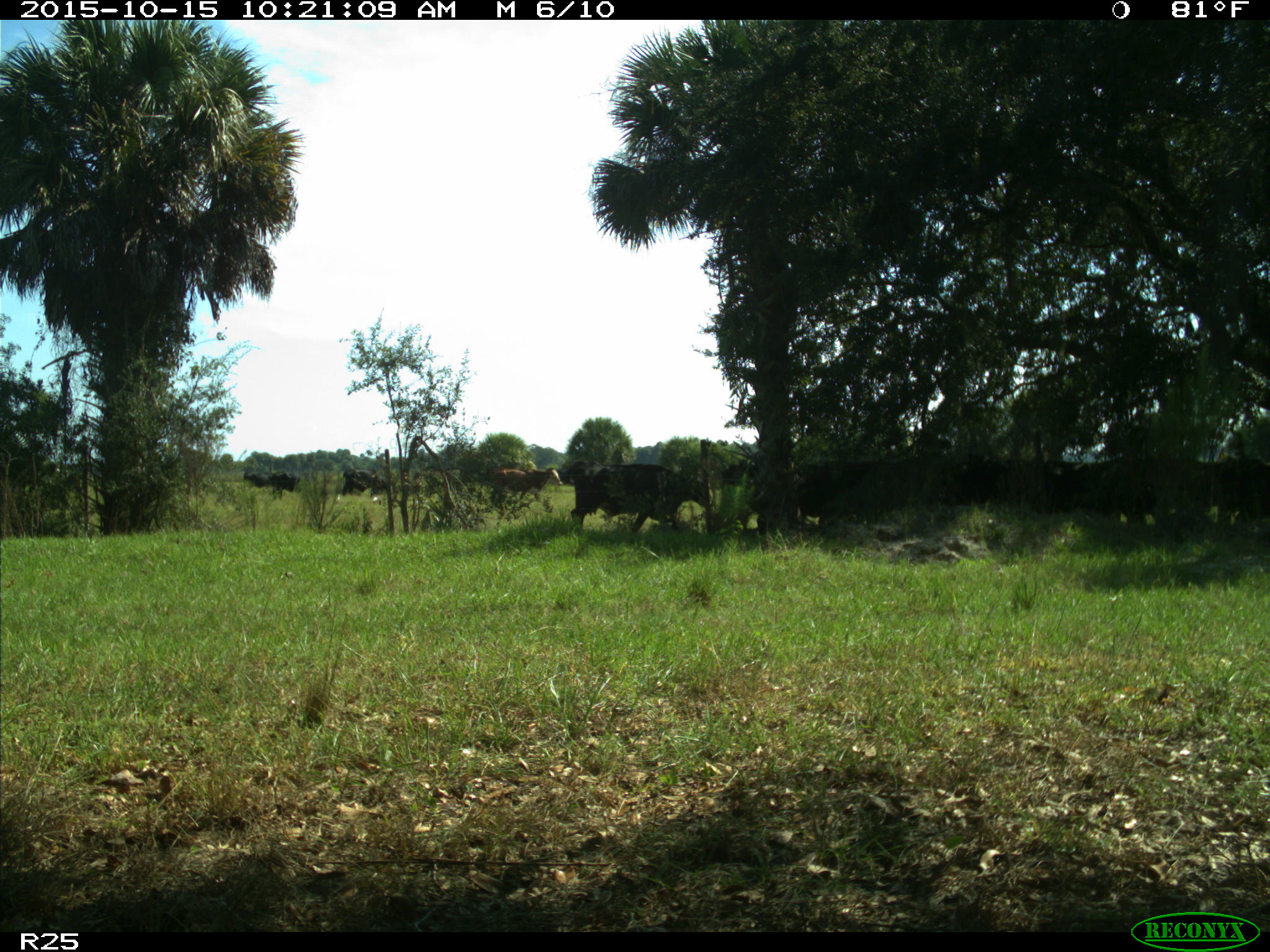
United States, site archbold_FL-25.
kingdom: Animalia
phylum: Chordata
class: Mammalia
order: Artiodactyla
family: Bovidae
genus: Bos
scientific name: Bos taurus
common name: domestic cow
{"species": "Bos taurus (domestic cow)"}